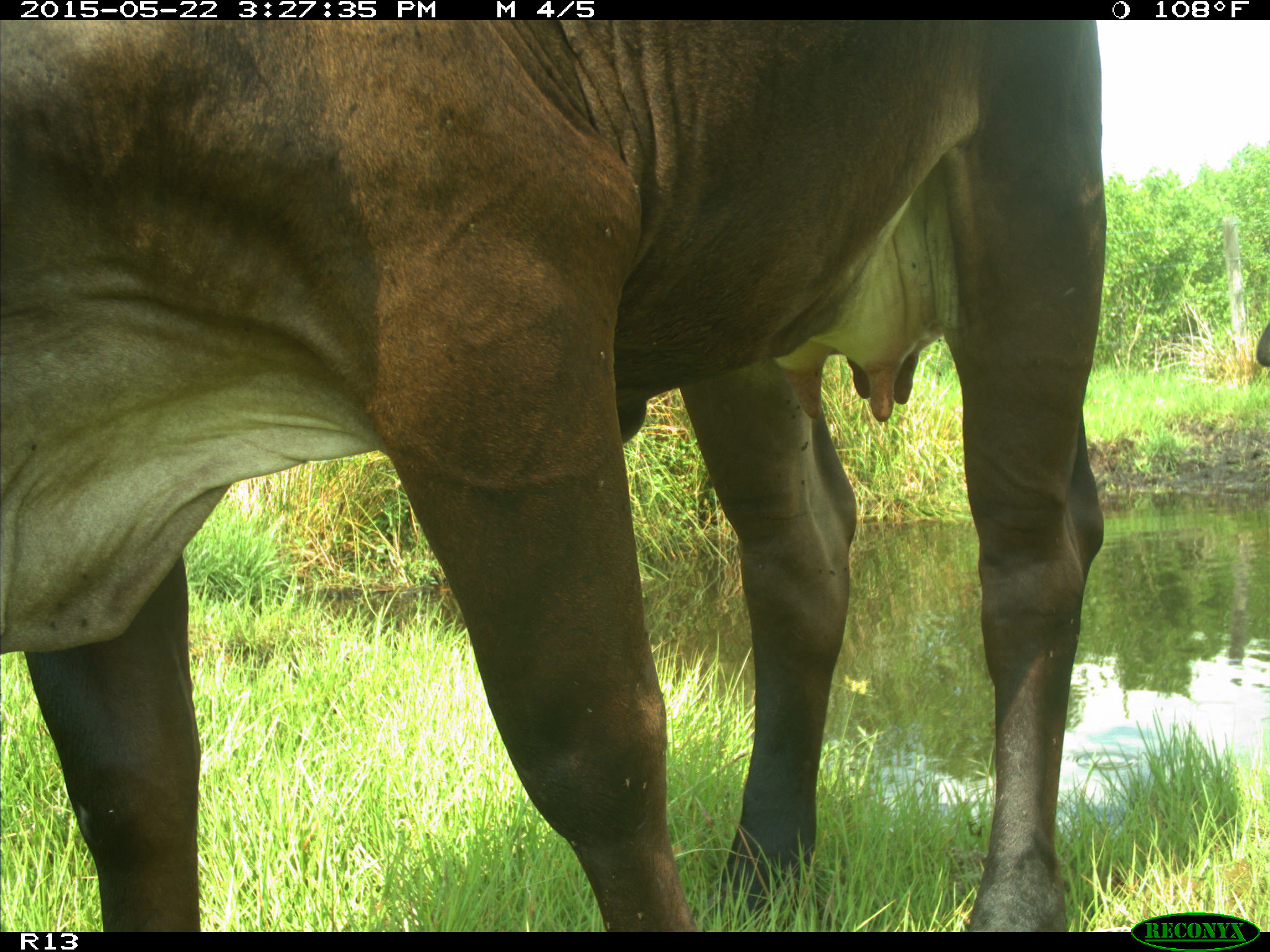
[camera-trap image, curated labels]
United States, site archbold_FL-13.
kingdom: Animalia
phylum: Chordata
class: Mammalia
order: Artiodactyla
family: Bovidae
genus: Bos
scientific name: Bos taurus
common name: domestic cow